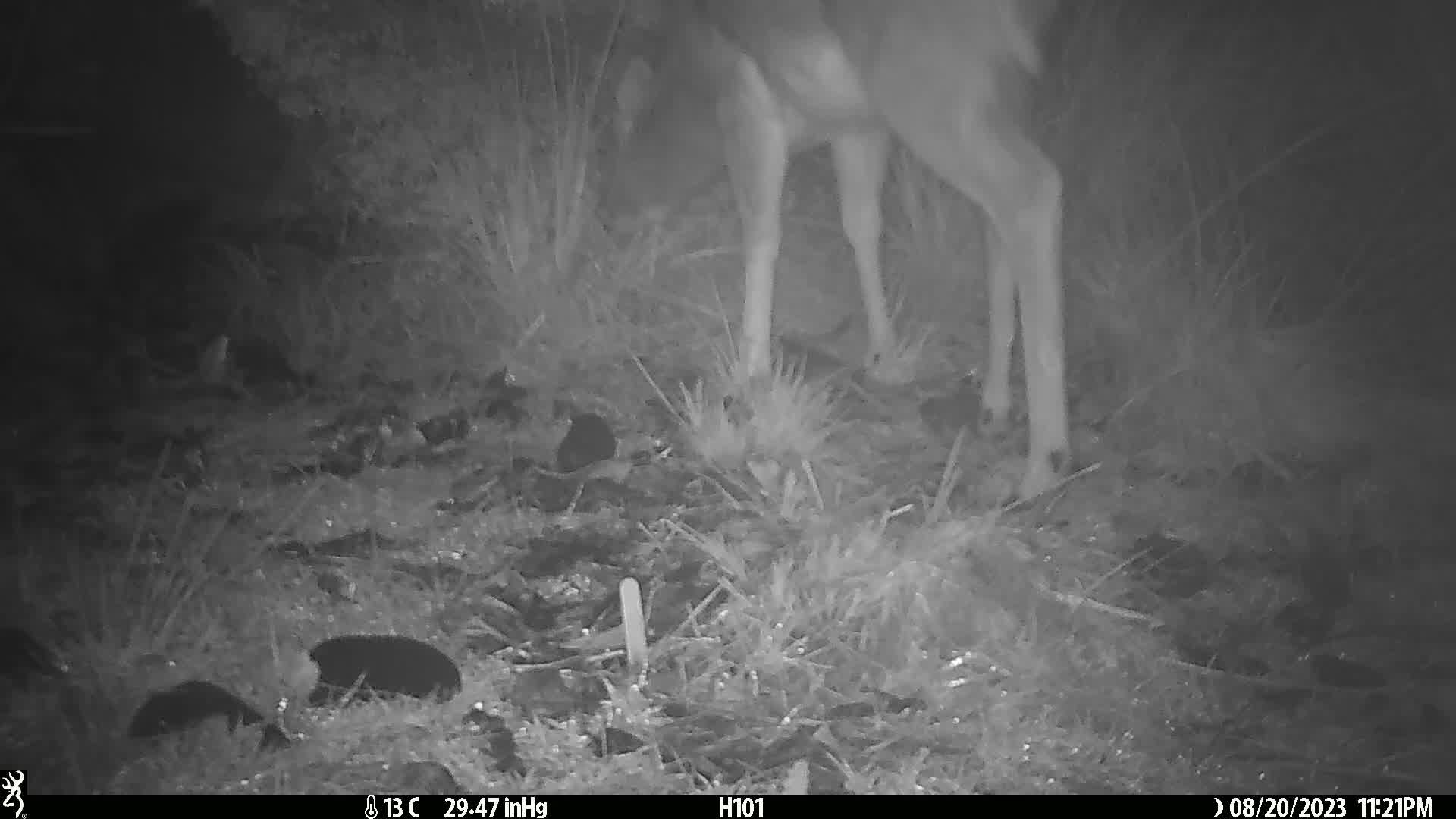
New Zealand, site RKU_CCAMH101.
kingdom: Animalia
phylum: Chordata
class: Mammalia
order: Artiodactyla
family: Cervidae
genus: Odocoileus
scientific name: Odocoileus virginianus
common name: white-tailed deer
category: white tailed deer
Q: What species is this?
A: White tailed deer (white-tailed deer) (Odocoileus virginianus).